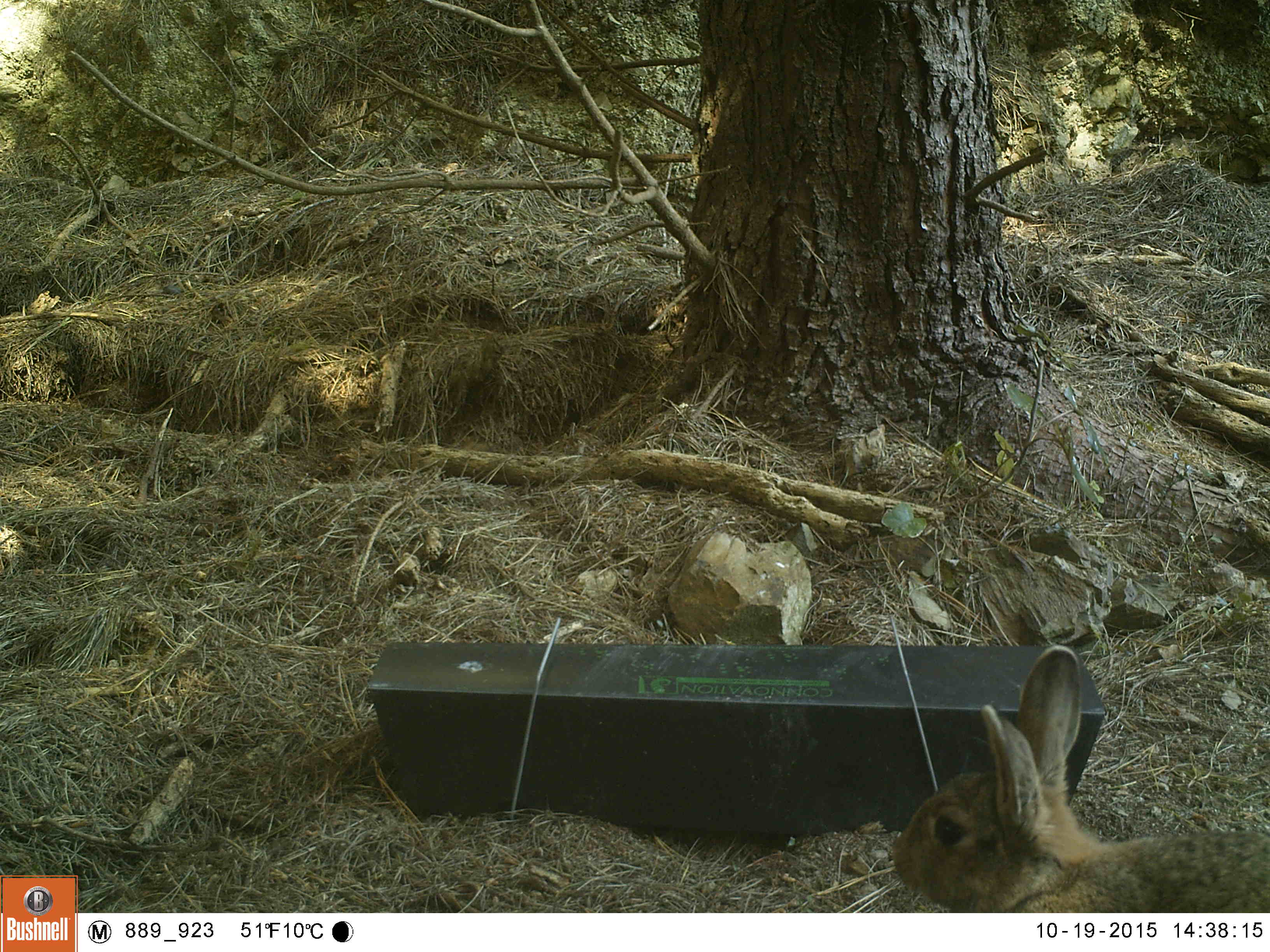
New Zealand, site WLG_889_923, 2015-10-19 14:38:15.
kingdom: Animalia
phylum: Chordata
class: Mammalia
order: Lagomorpha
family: Leporidae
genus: Oryctolagus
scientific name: Oryctolagus cuniculus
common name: european rabbit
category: rabbit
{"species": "rabbit (european rabbit) (Oryctolagus cuniculus)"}